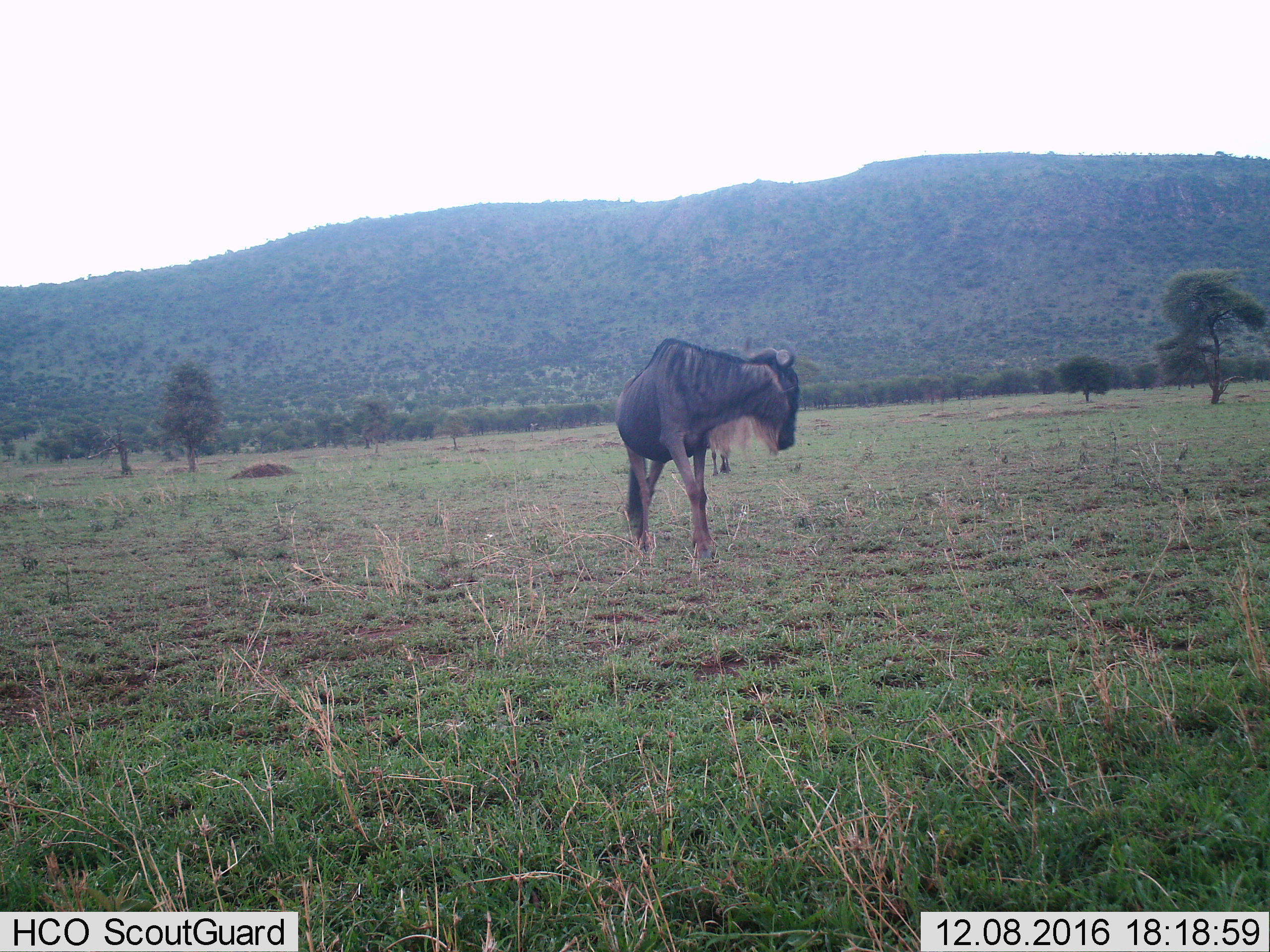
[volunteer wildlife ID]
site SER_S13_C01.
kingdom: Animalia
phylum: Chordata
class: Mammalia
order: Artiodactyla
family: Bovidae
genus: Connochaetes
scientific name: Connochaetes taurinus taurinus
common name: blue wildebeest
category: wildebeestblue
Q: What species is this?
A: Wildebeestblue (blue wildebeest) (Connochaetes taurinus taurinus).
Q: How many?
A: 1.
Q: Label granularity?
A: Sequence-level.